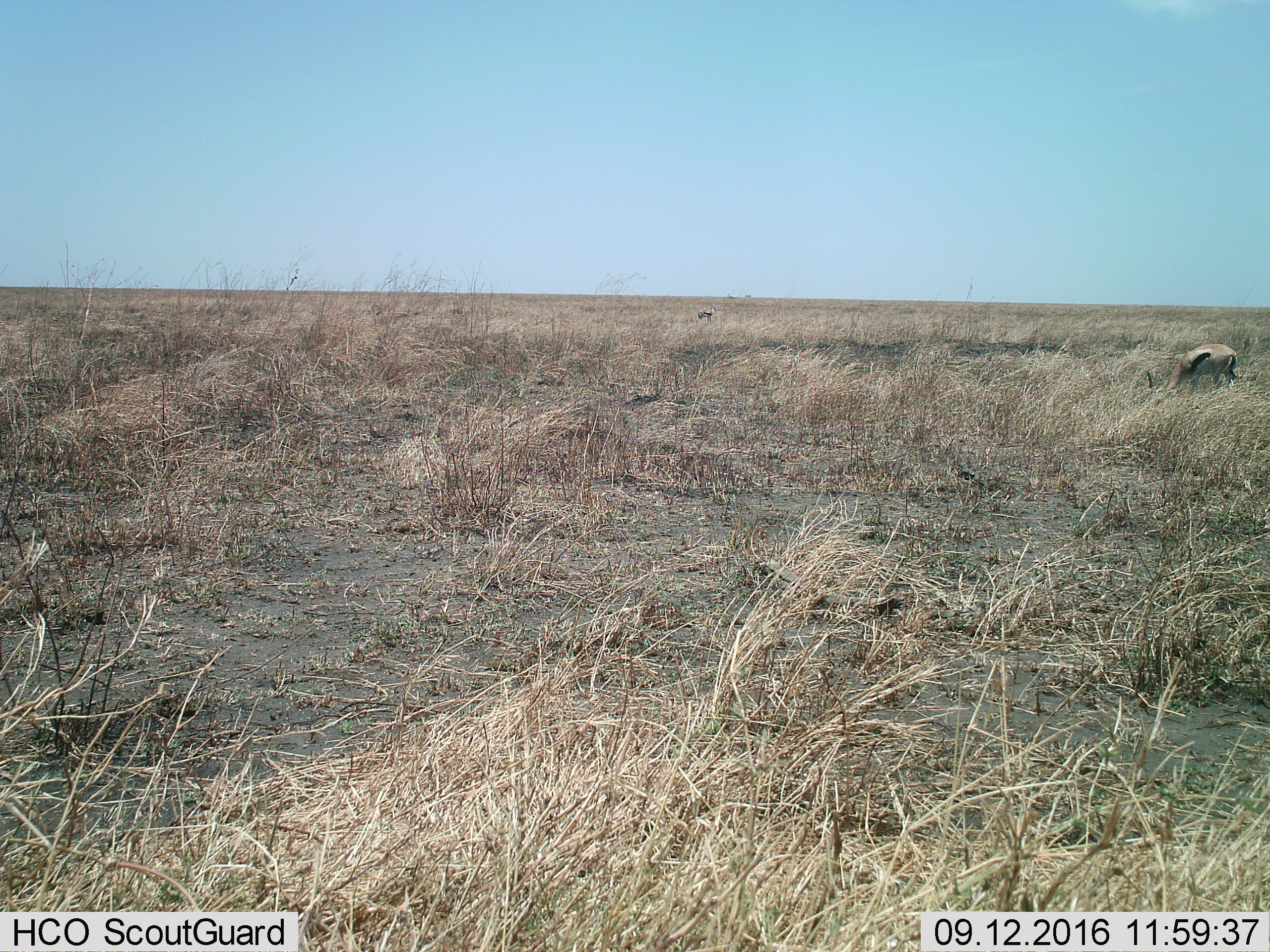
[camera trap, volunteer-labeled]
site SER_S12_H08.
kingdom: Animalia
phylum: Chordata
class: Mammalia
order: Artiodactyla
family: Bovidae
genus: Eudorcas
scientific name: Eudorcas thomsonii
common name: thomson's gazelle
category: gazellethomsons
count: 2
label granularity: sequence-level